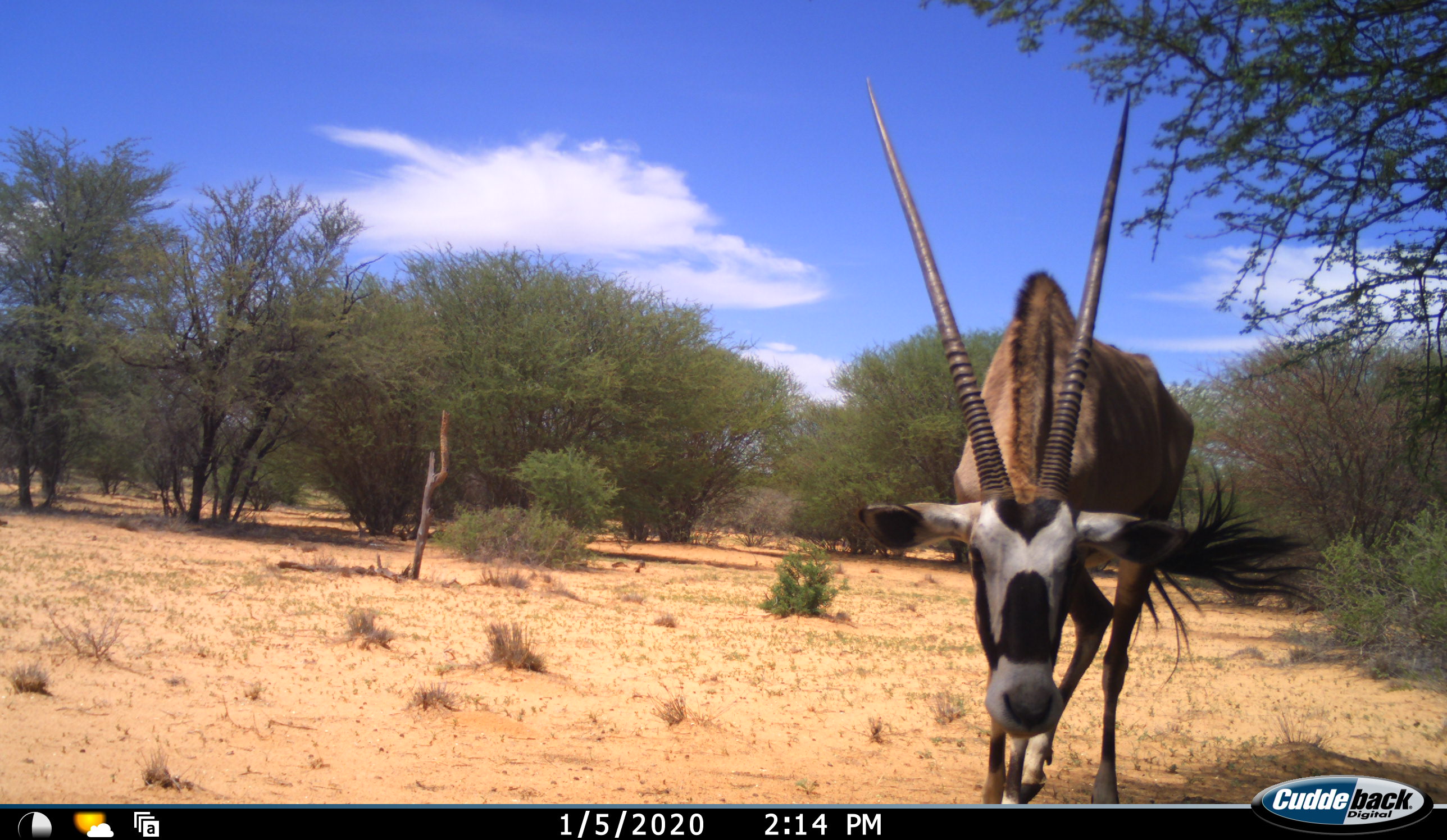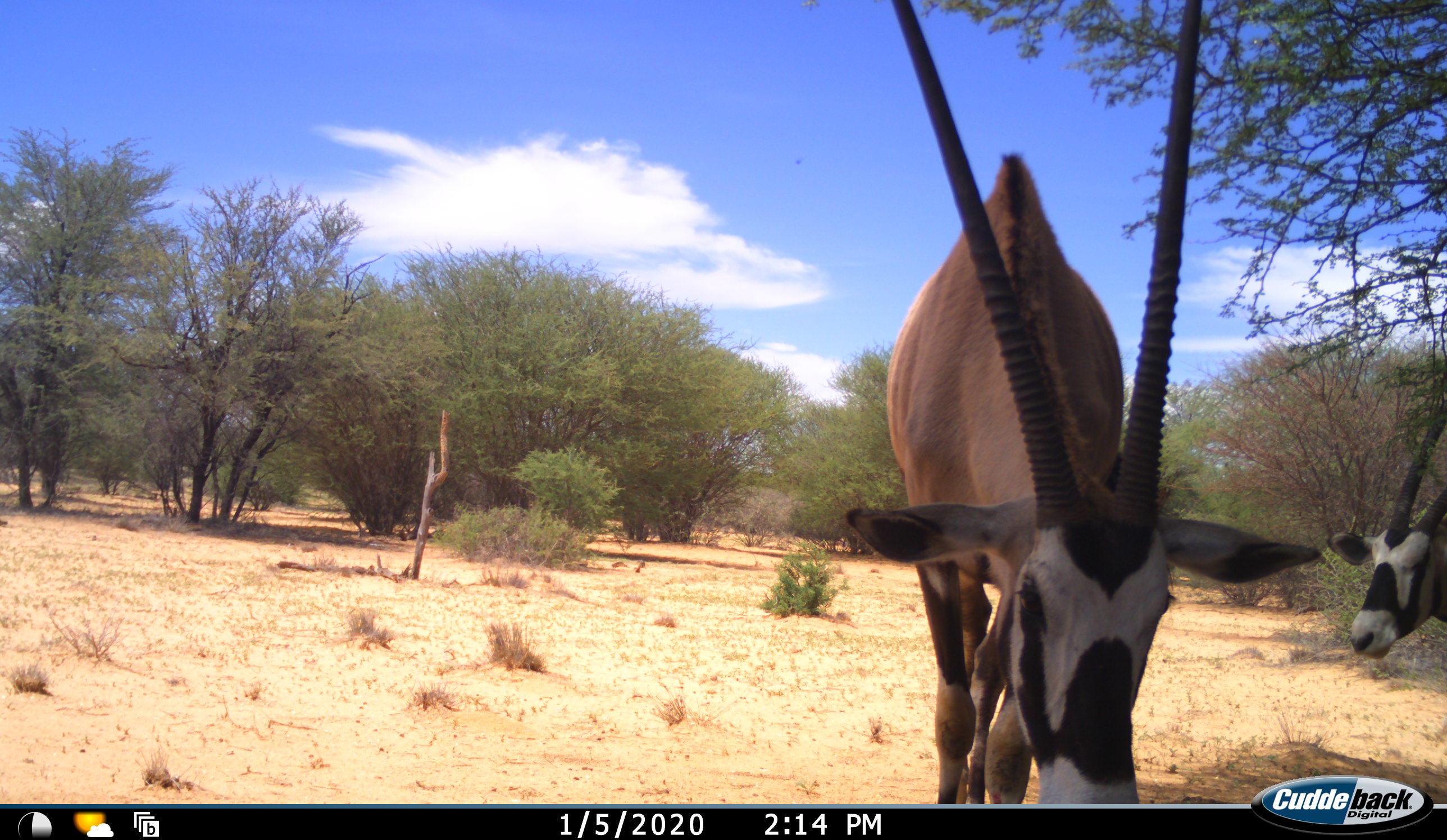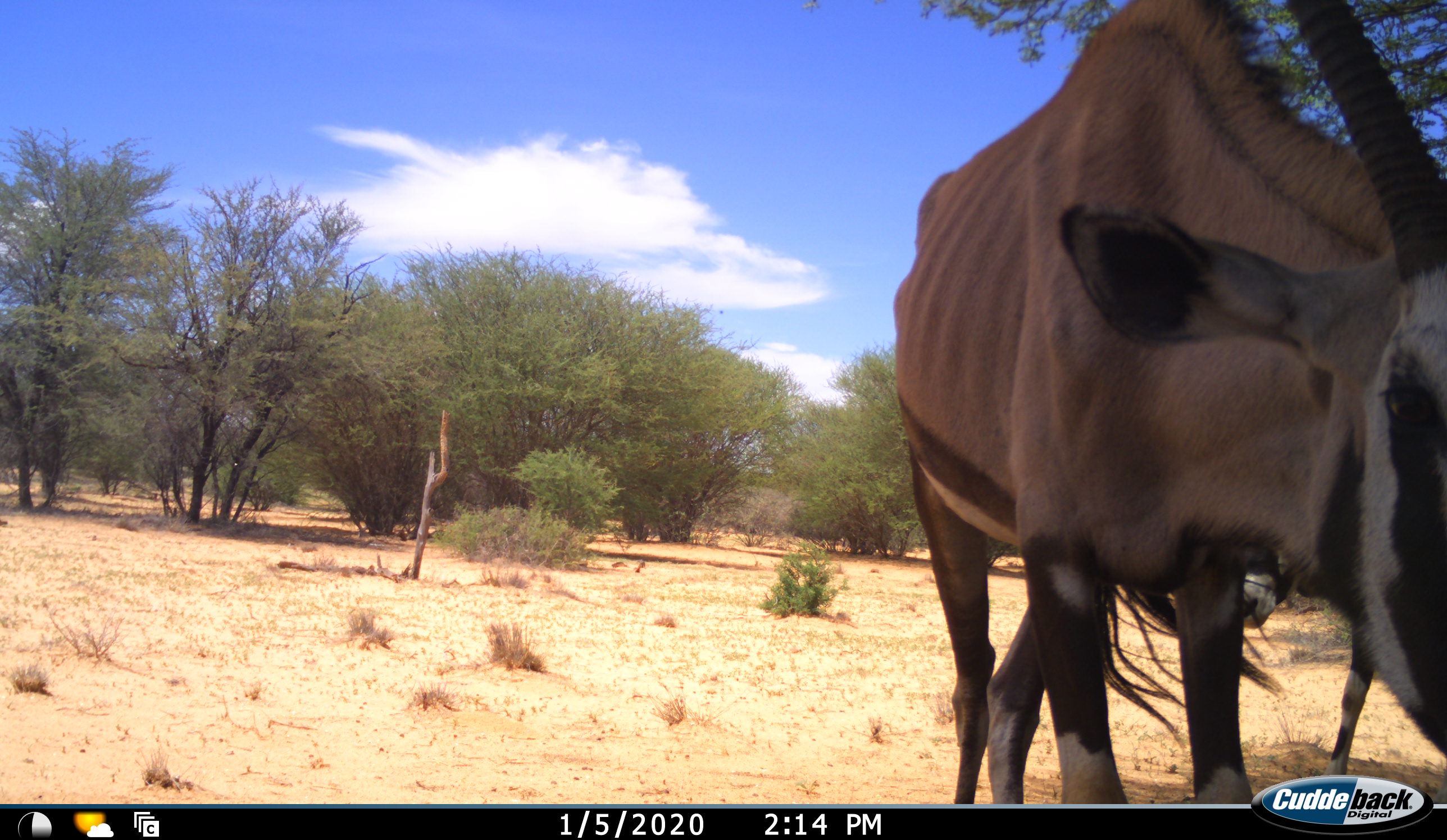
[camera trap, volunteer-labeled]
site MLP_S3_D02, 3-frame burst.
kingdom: Animalia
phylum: Chordata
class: Mammalia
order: Artiodactyla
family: Bovidae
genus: Oryx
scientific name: Oryx gazella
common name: gemsbok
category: oryx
Oryx (gemsbok) (Oryx gazella), count 2. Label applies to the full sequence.